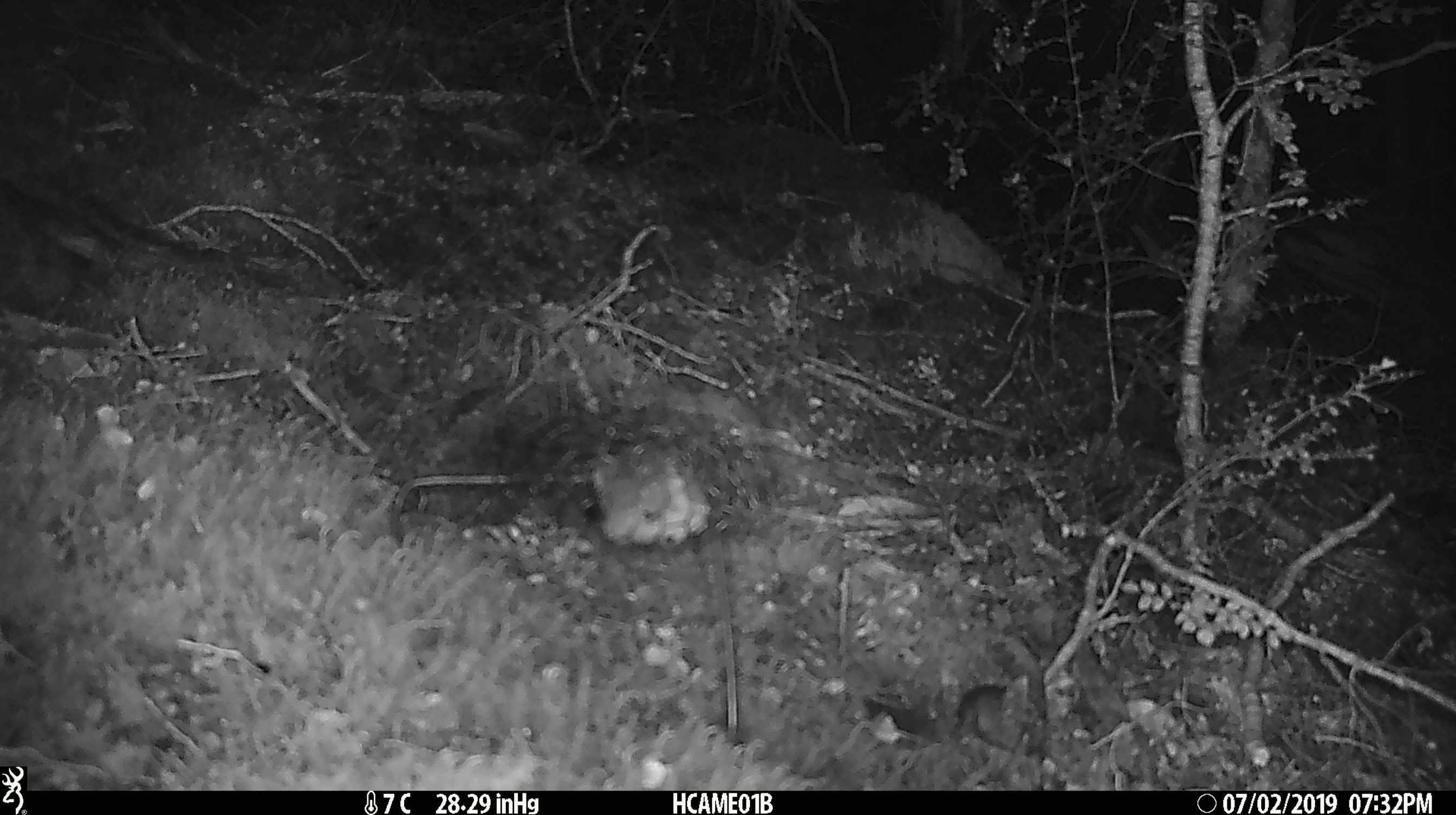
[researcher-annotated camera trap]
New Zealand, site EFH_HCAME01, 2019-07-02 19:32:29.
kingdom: Animalia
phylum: Chordata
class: Mammalia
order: Rodentia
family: Muridae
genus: Mus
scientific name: Mus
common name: mouse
Mouse (Mus).